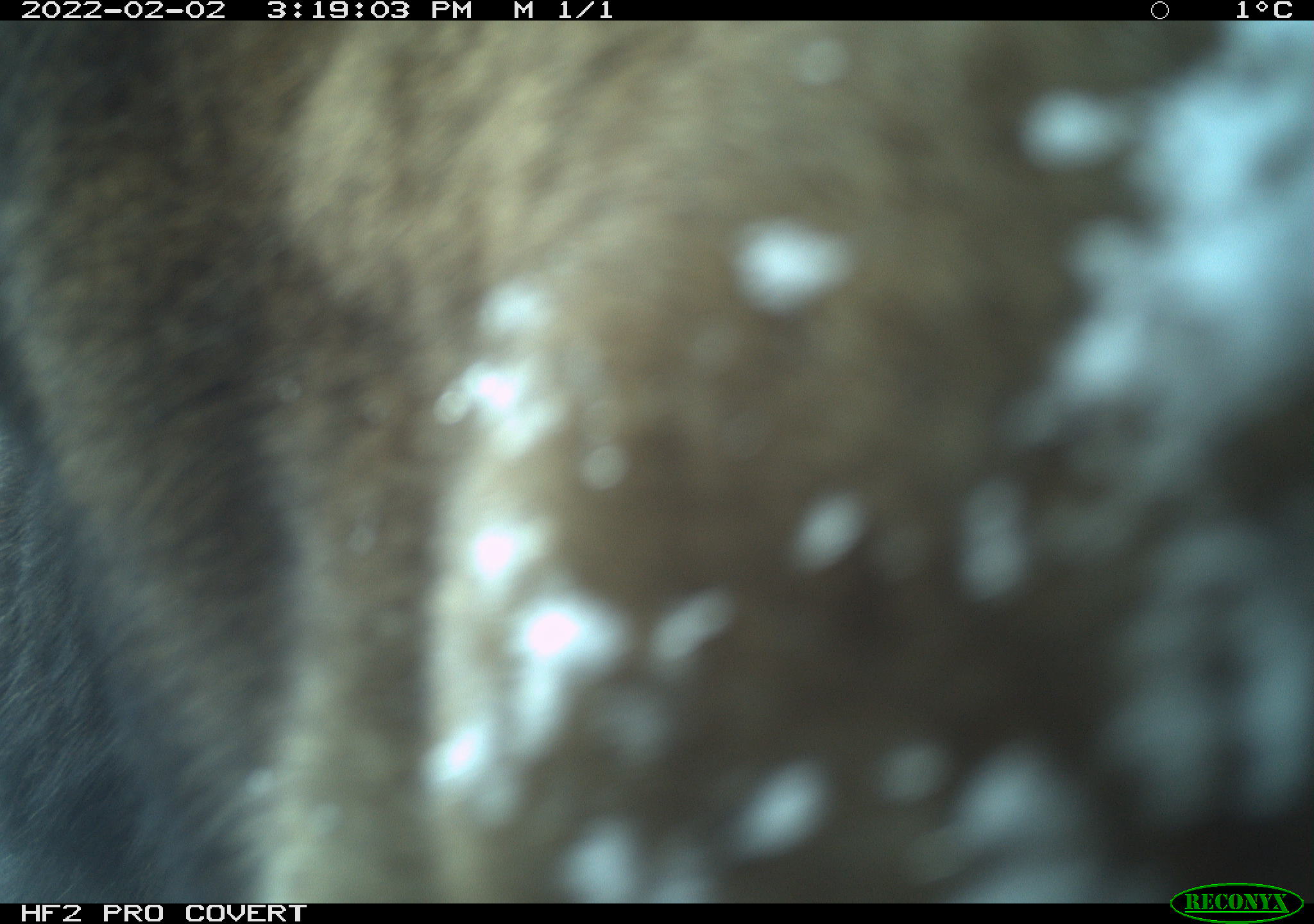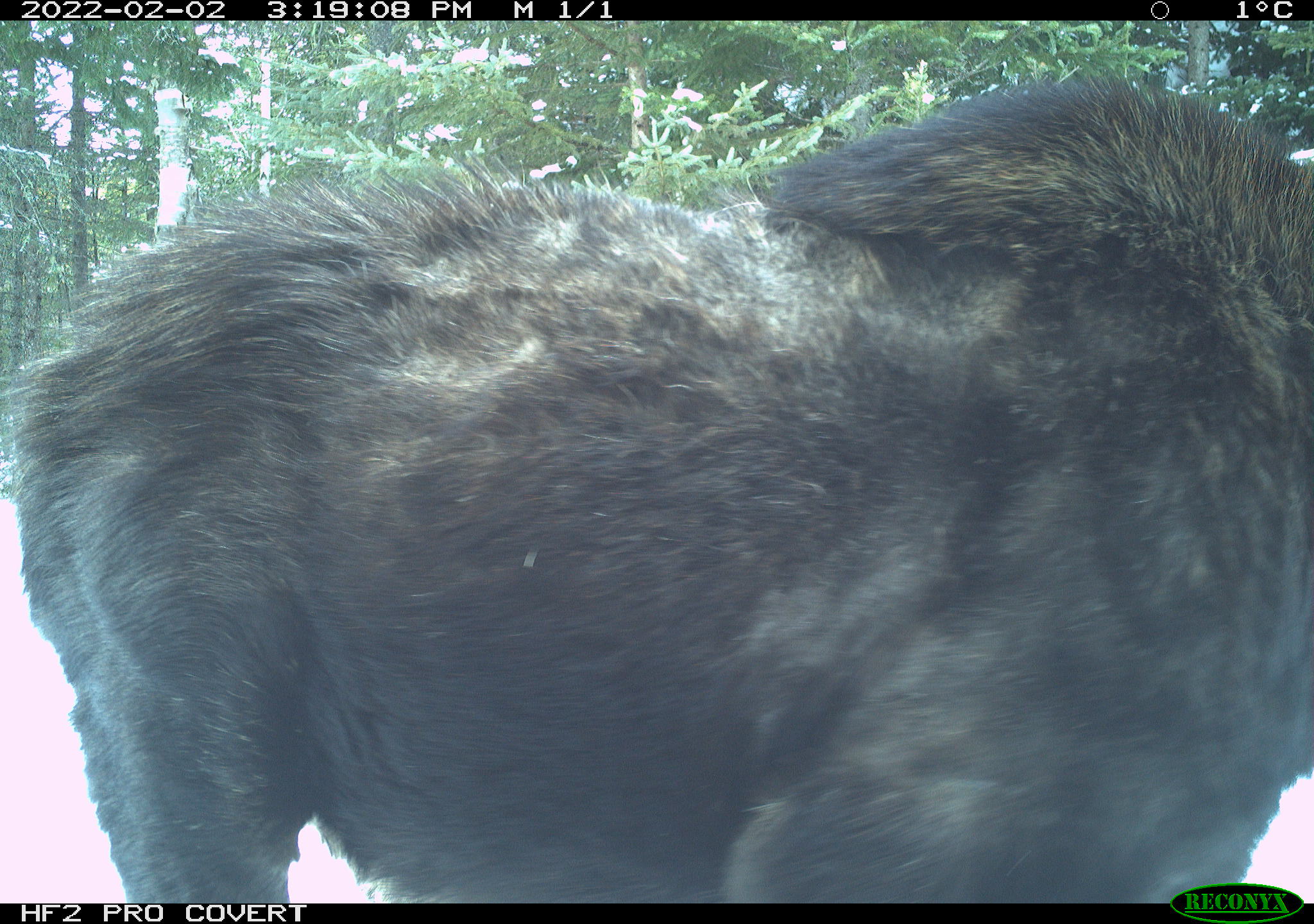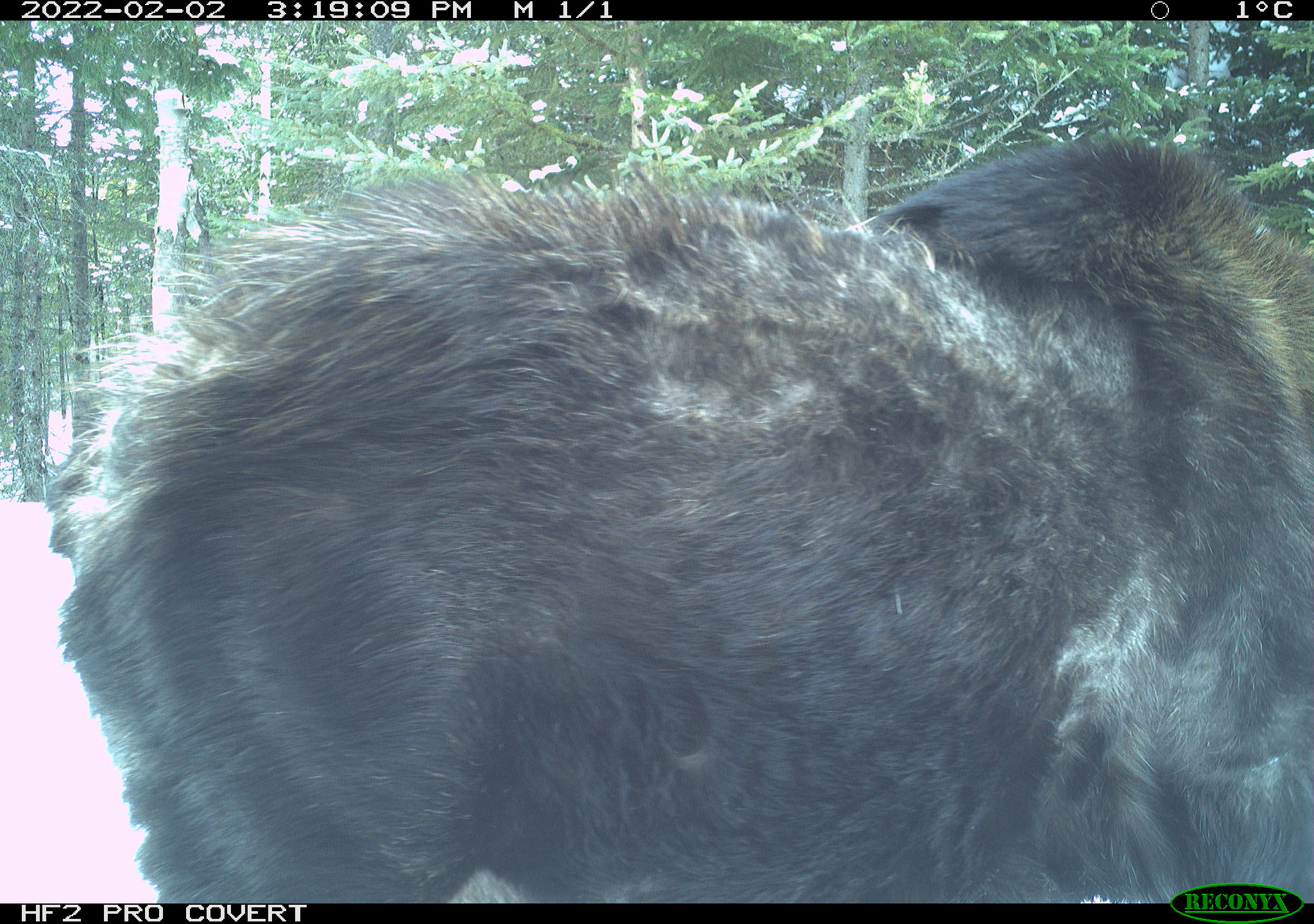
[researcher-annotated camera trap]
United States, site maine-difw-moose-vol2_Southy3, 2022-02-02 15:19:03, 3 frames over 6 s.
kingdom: Animalia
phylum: Chordata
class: Mammalia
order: Artiodactyla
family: Cervidae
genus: Alces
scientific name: Alces alces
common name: moose